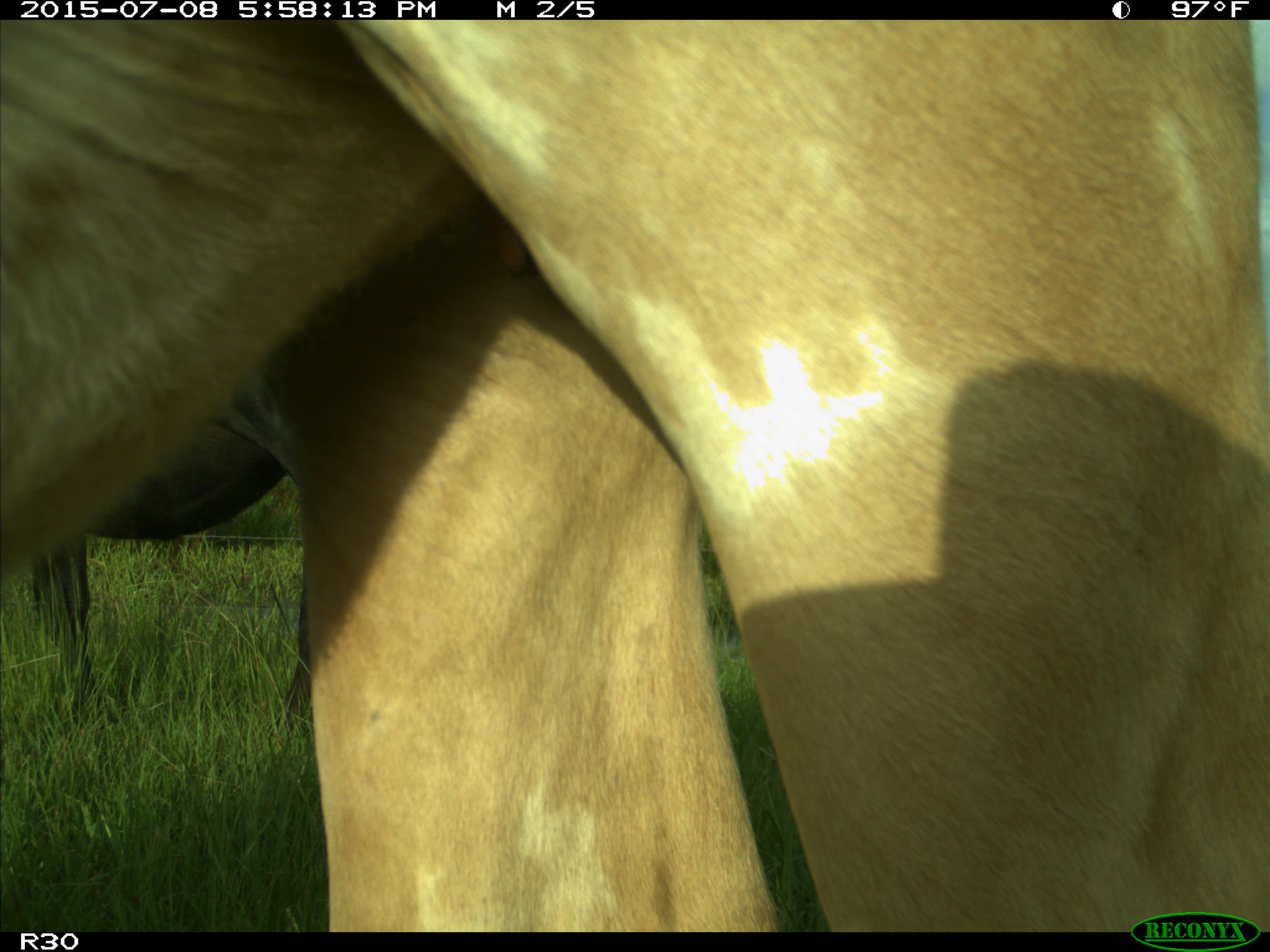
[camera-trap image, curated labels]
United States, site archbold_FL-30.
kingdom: Animalia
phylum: Chordata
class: Mammalia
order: Artiodactyla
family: Bovidae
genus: Bos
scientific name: Bos taurus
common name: domestic cow